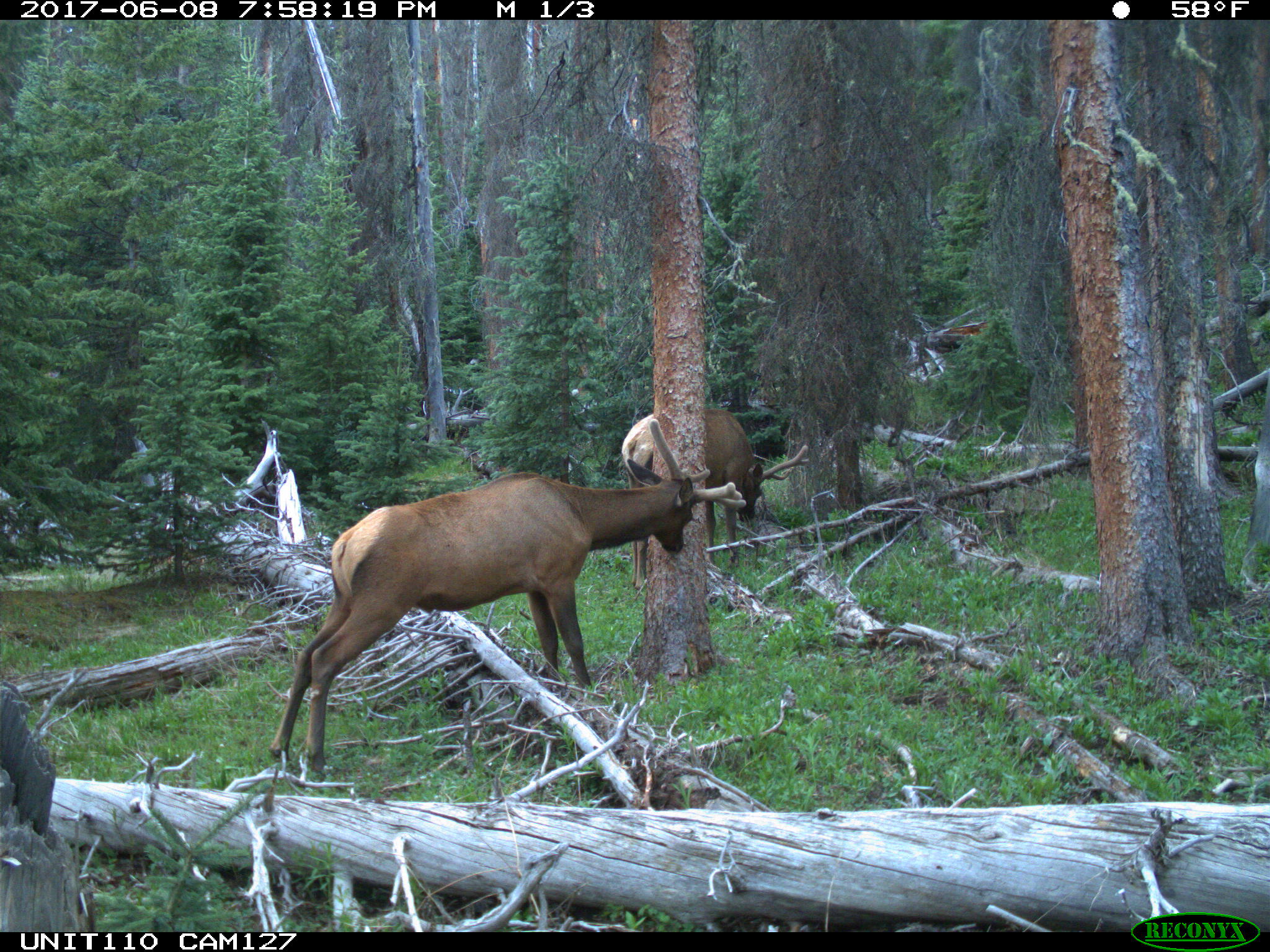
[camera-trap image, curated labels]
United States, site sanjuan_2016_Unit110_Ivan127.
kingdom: Animalia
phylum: Chordata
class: Mammalia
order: Artiodactyla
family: Cervidae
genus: Cervus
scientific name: Cervus elaphus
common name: red deer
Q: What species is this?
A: Cervus elaphus (red deer).